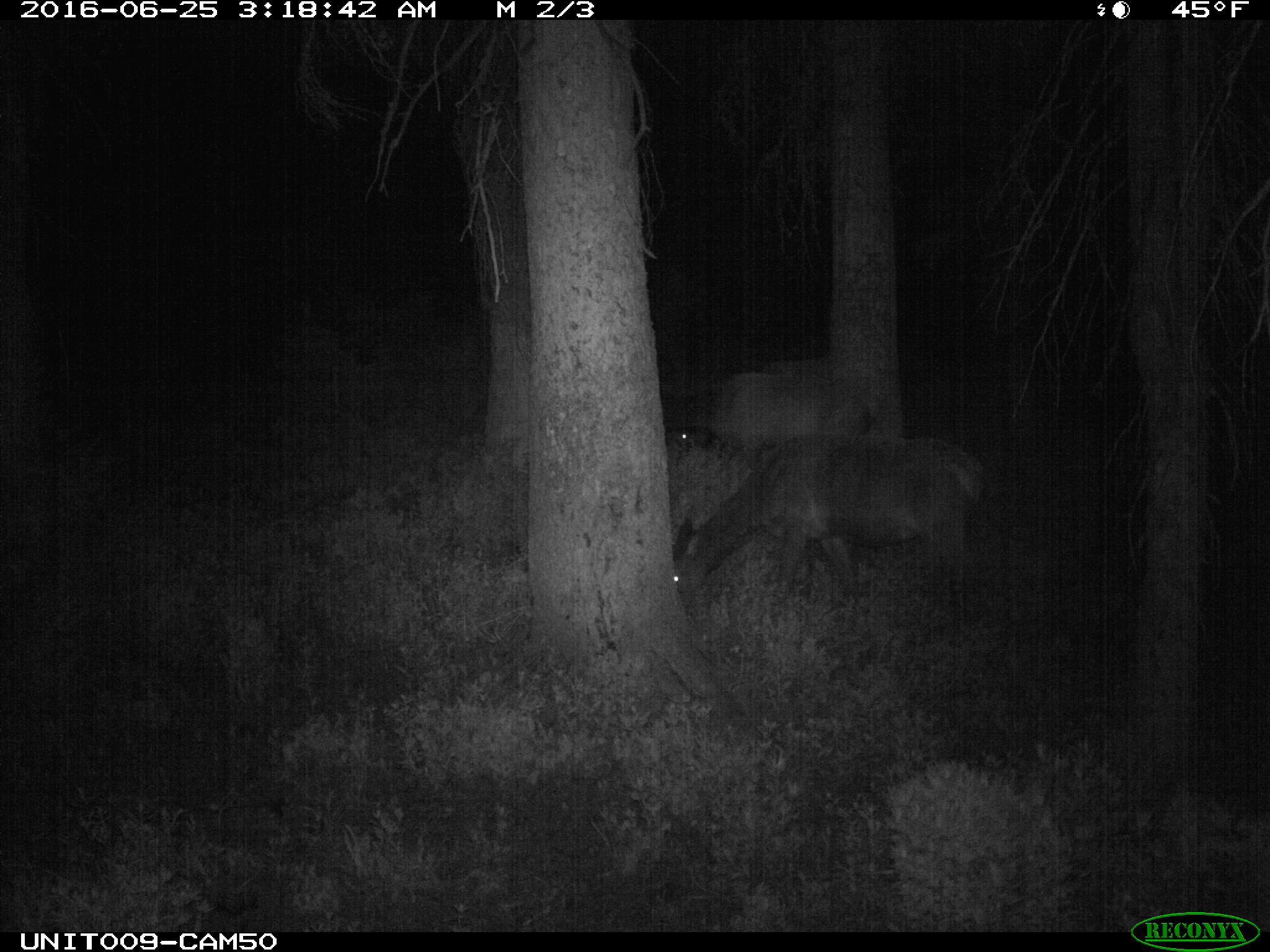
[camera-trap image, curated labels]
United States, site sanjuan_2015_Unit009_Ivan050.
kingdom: Animalia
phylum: Chordata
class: Mammalia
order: Artiodactyla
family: Cervidae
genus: Cervus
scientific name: Cervus elaphus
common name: red deer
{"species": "Cervus elaphus (red deer)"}